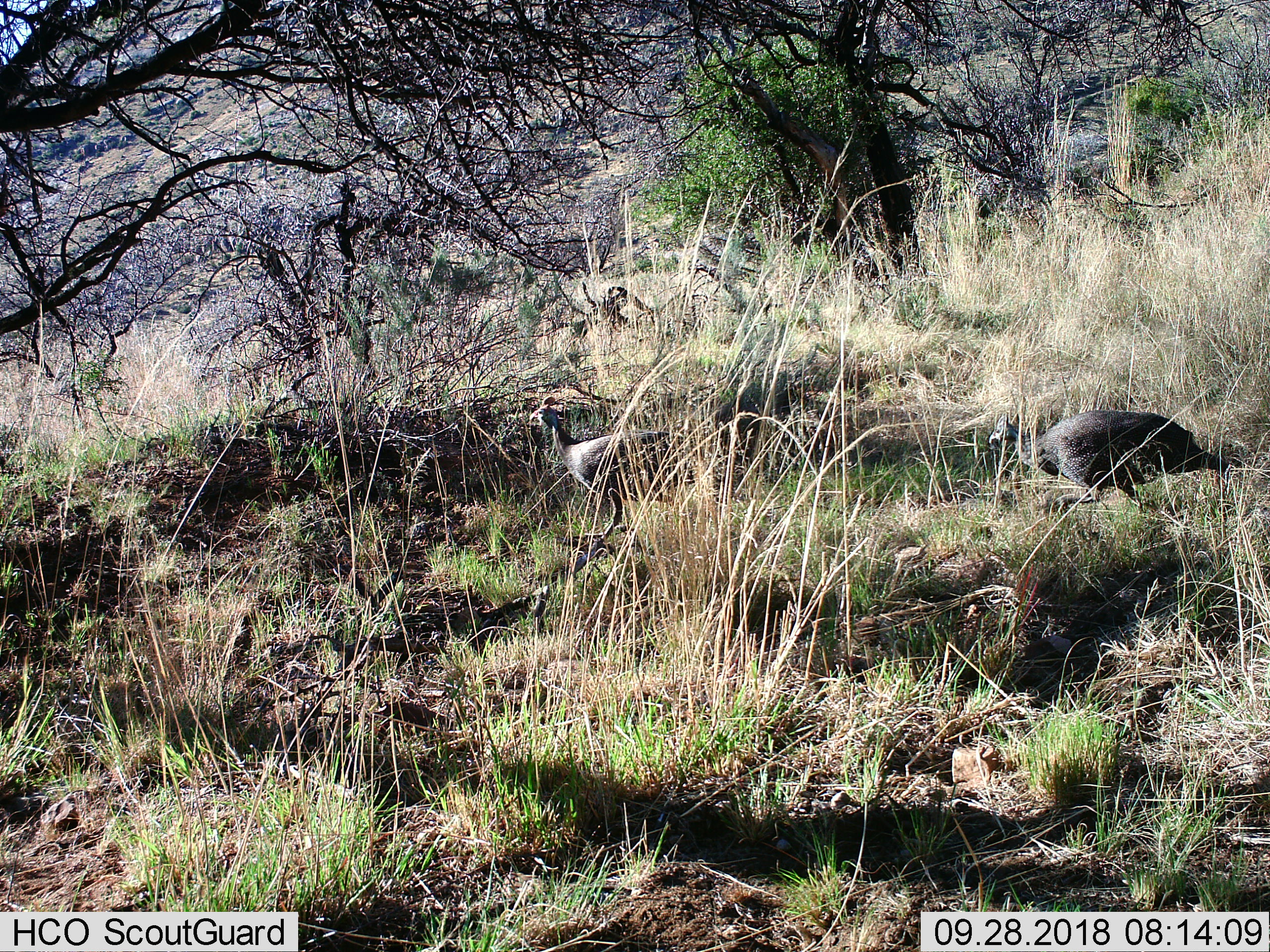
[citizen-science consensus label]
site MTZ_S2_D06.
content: unidentified animal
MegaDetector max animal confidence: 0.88